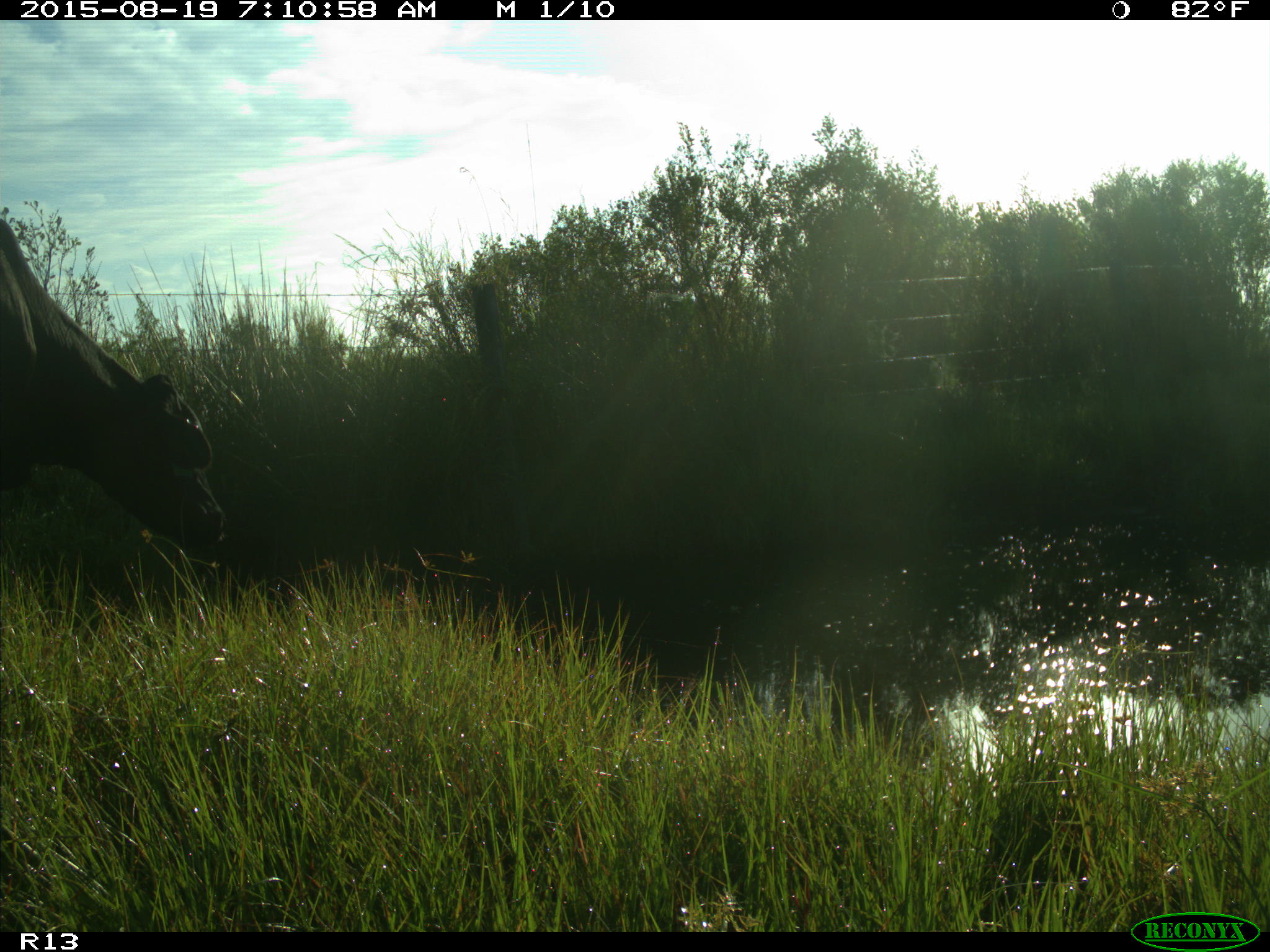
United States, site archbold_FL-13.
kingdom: Animalia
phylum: Chordata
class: Mammalia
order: Artiodactyla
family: Bovidae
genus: Bos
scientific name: Bos taurus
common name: domestic cow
Bos taurus (domestic cow).